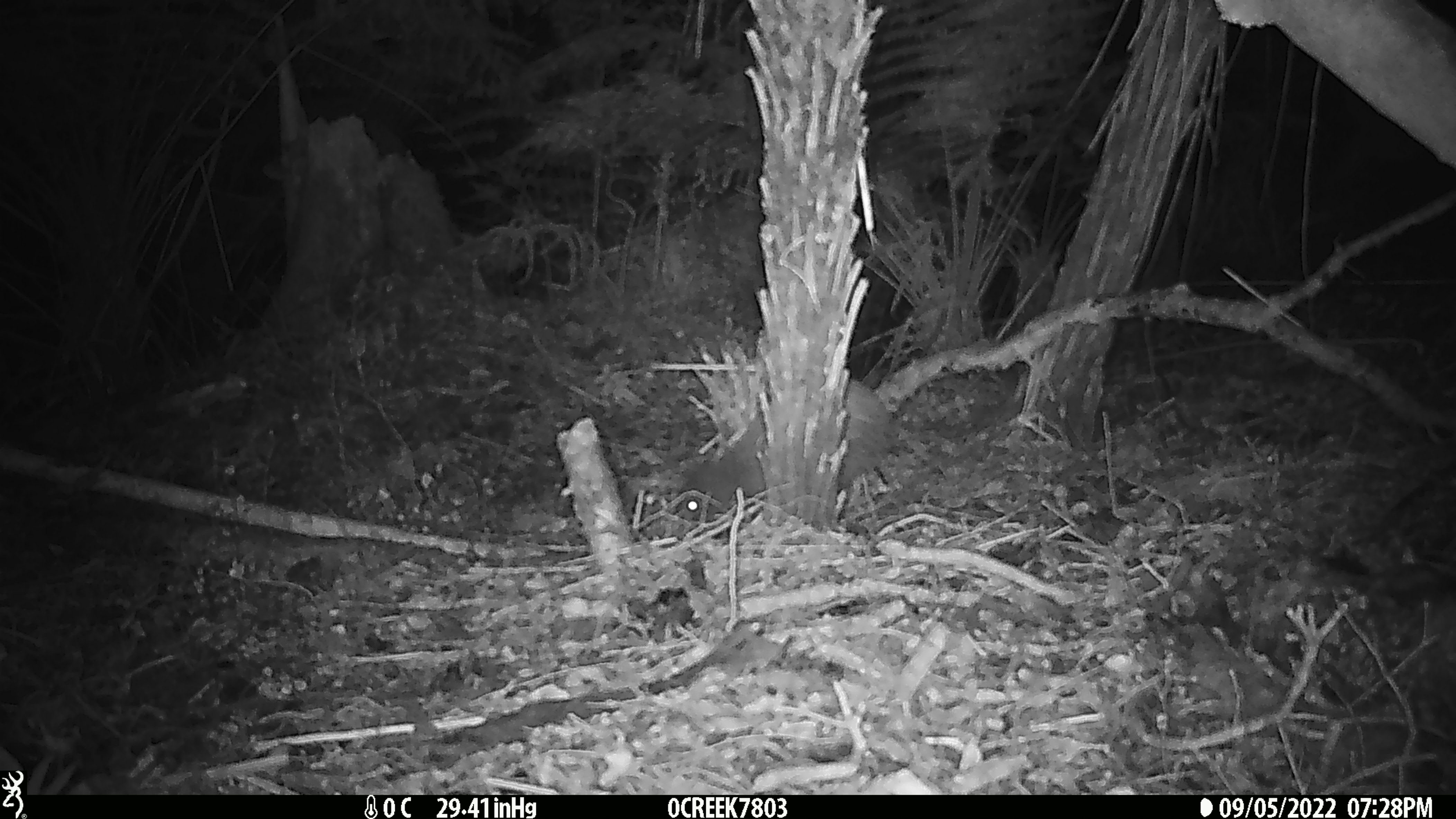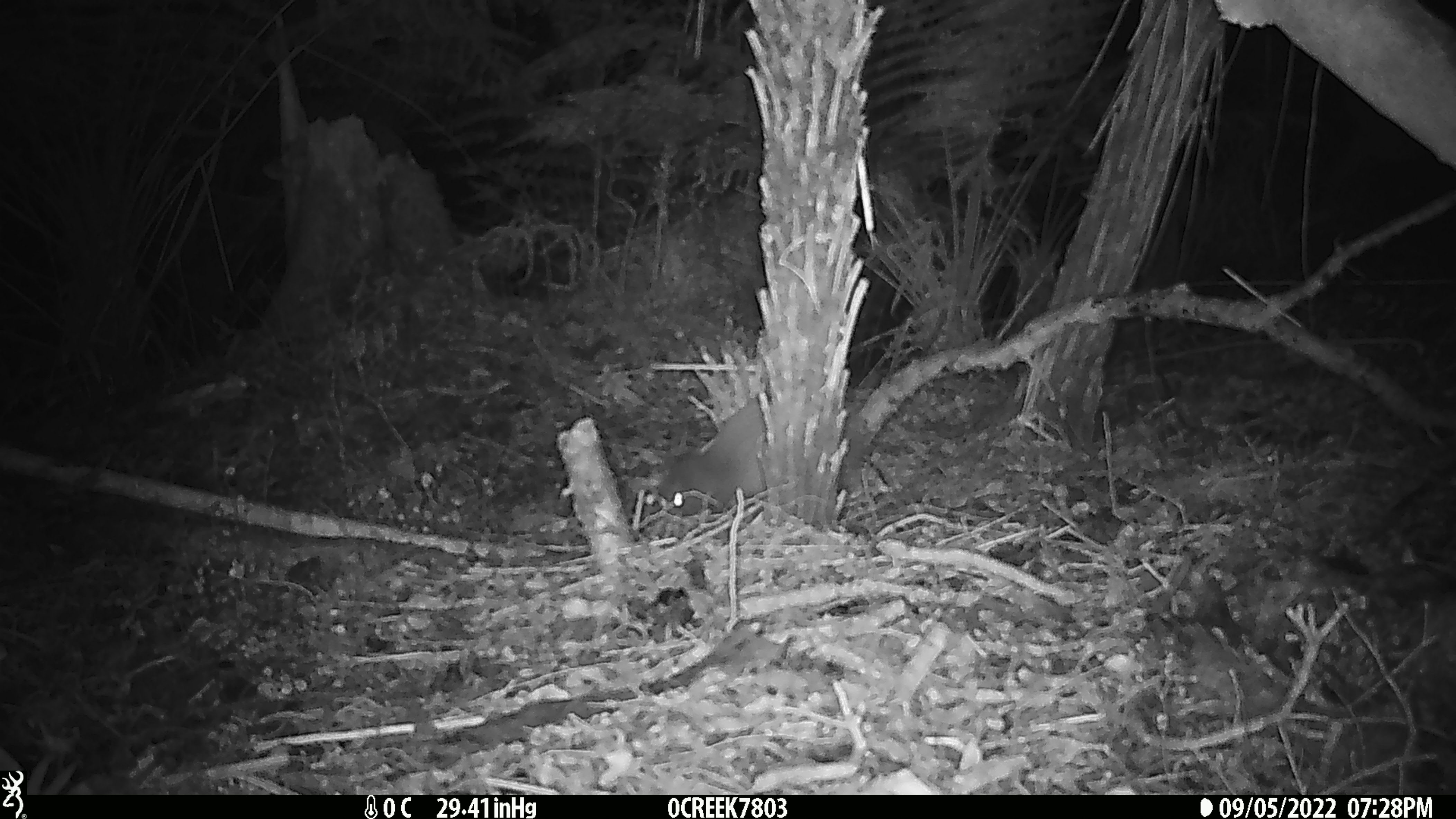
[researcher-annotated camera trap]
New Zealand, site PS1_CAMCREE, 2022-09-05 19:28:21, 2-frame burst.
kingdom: Animalia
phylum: Chordata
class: Aves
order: Apterygiformes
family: Apterygidae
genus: Apteryx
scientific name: Apteryx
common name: kiwi